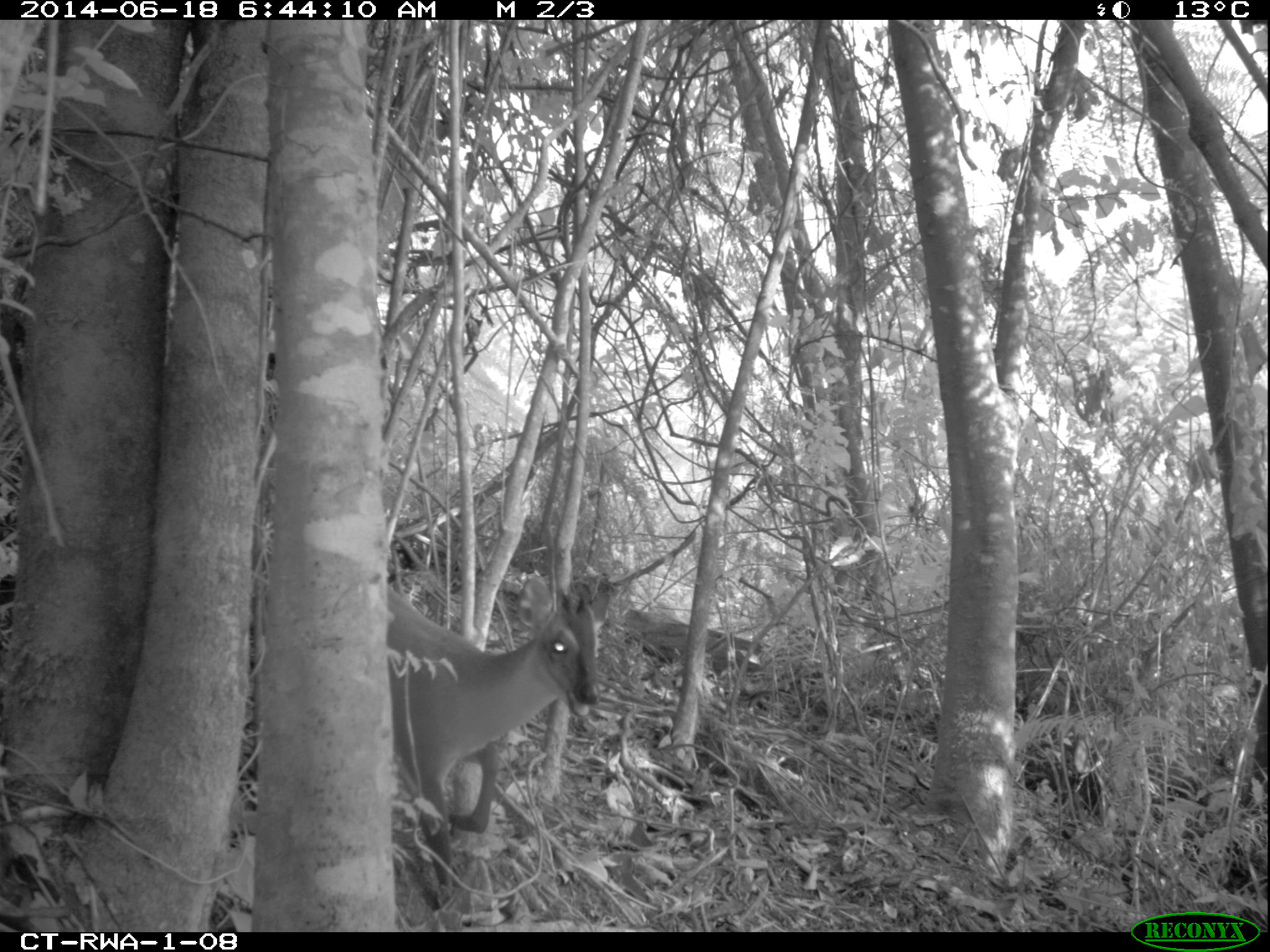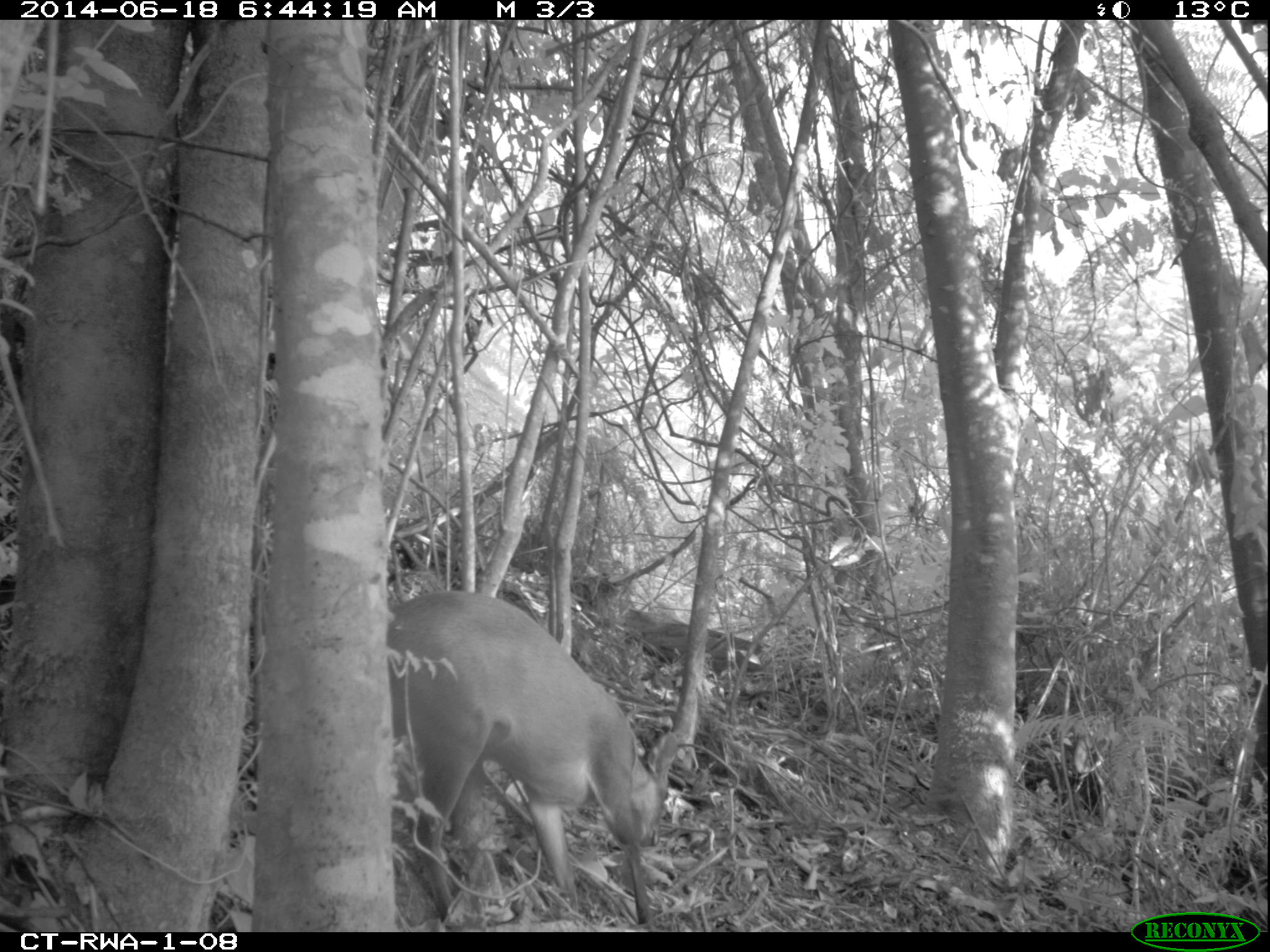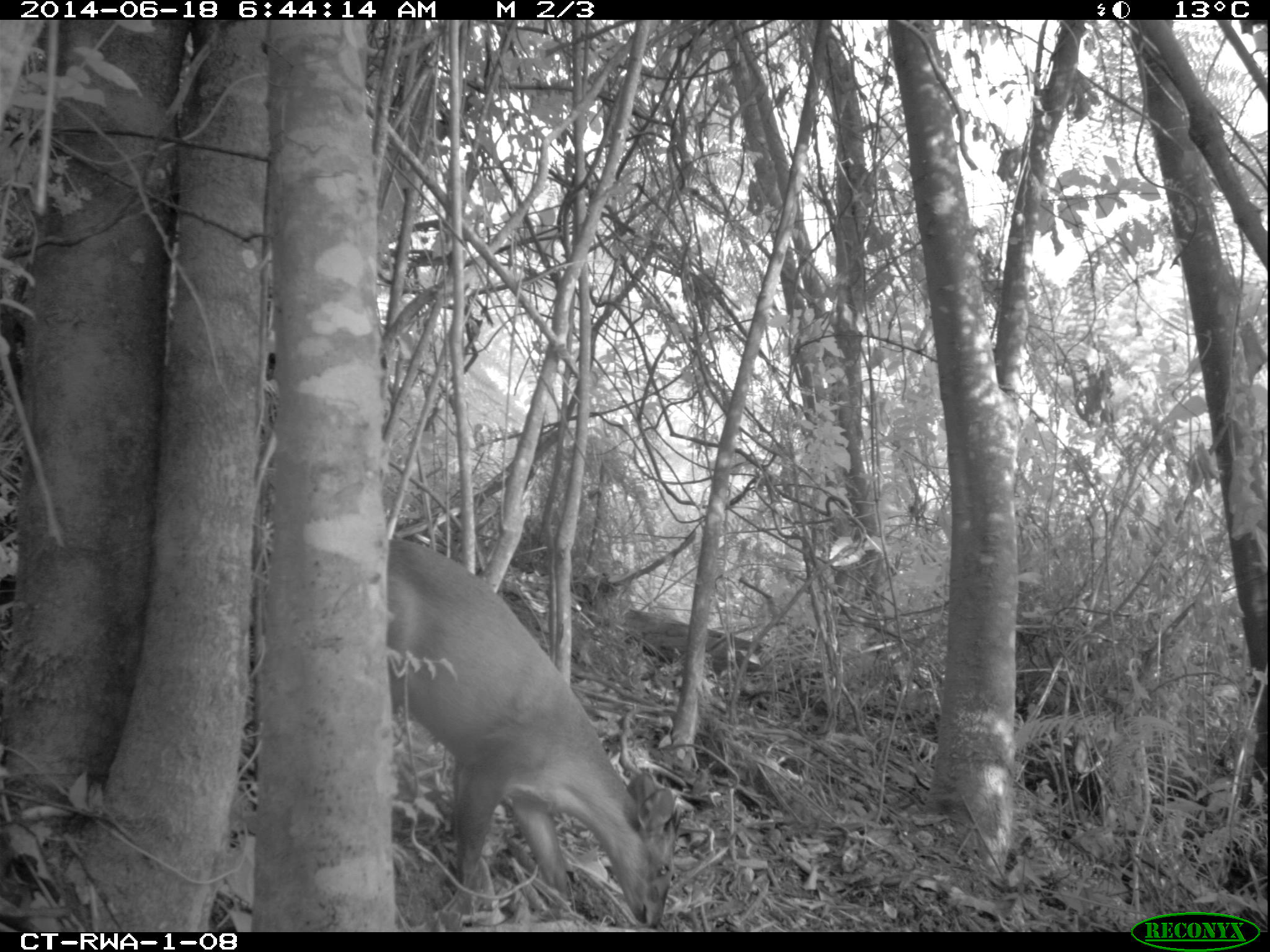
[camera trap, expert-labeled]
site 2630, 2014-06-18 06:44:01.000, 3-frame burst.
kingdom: Animalia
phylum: Chordata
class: Mammalia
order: Artiodactyla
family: Bovidae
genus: Cephalophus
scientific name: Cephalophus nigrifrons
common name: black-fronted duiker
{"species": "Cephalophus nigrifrons (black-fronted duiker)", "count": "1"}